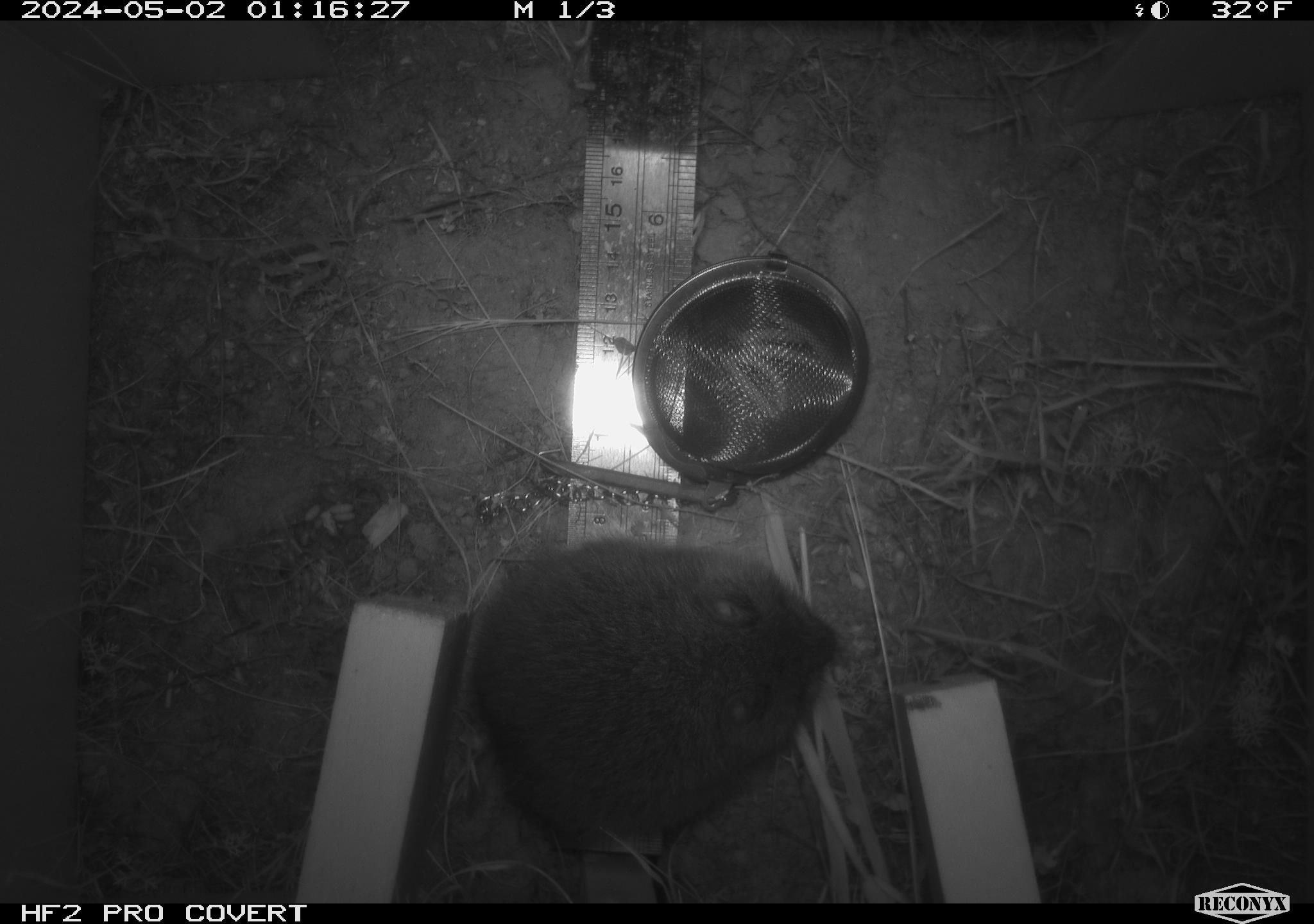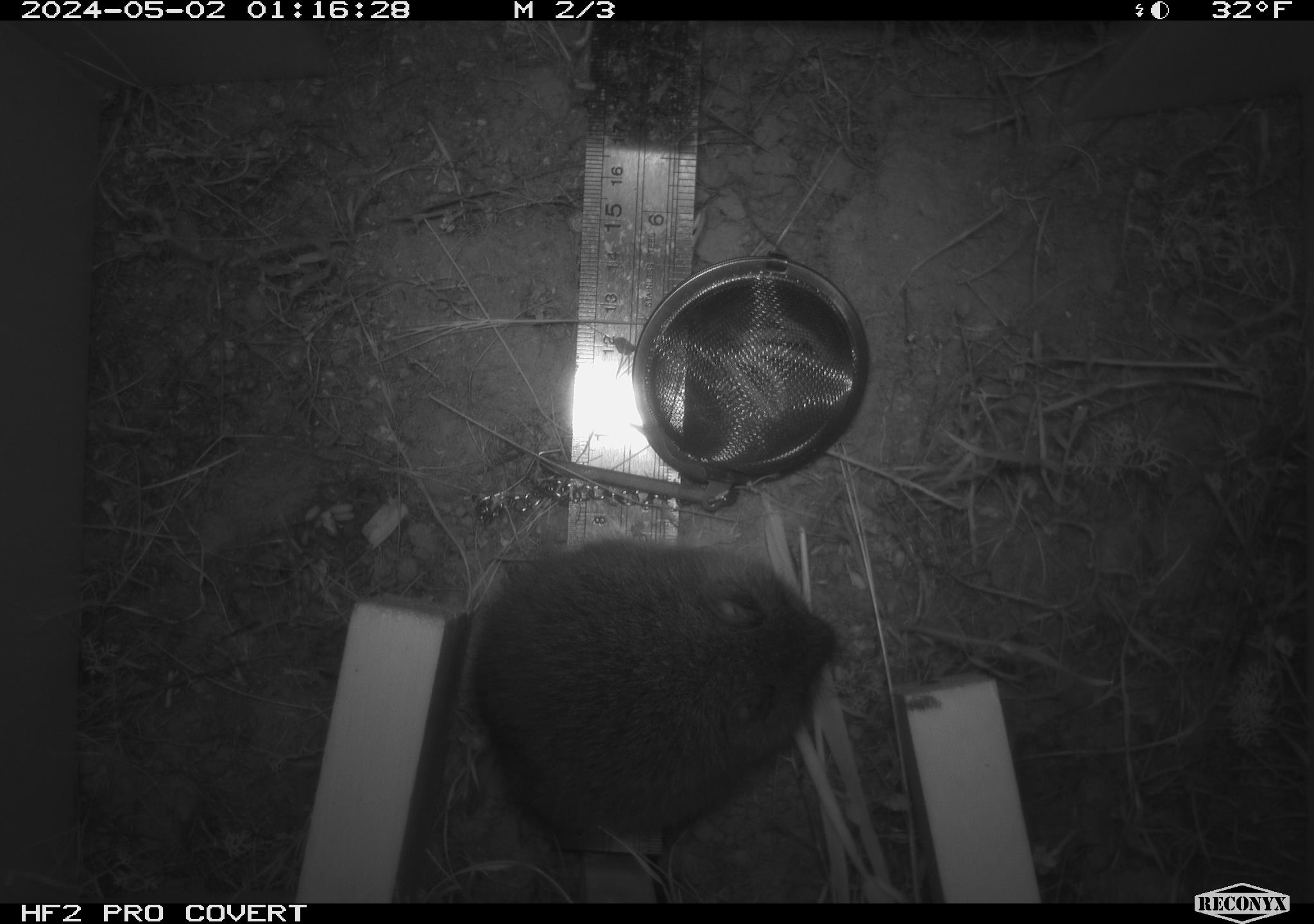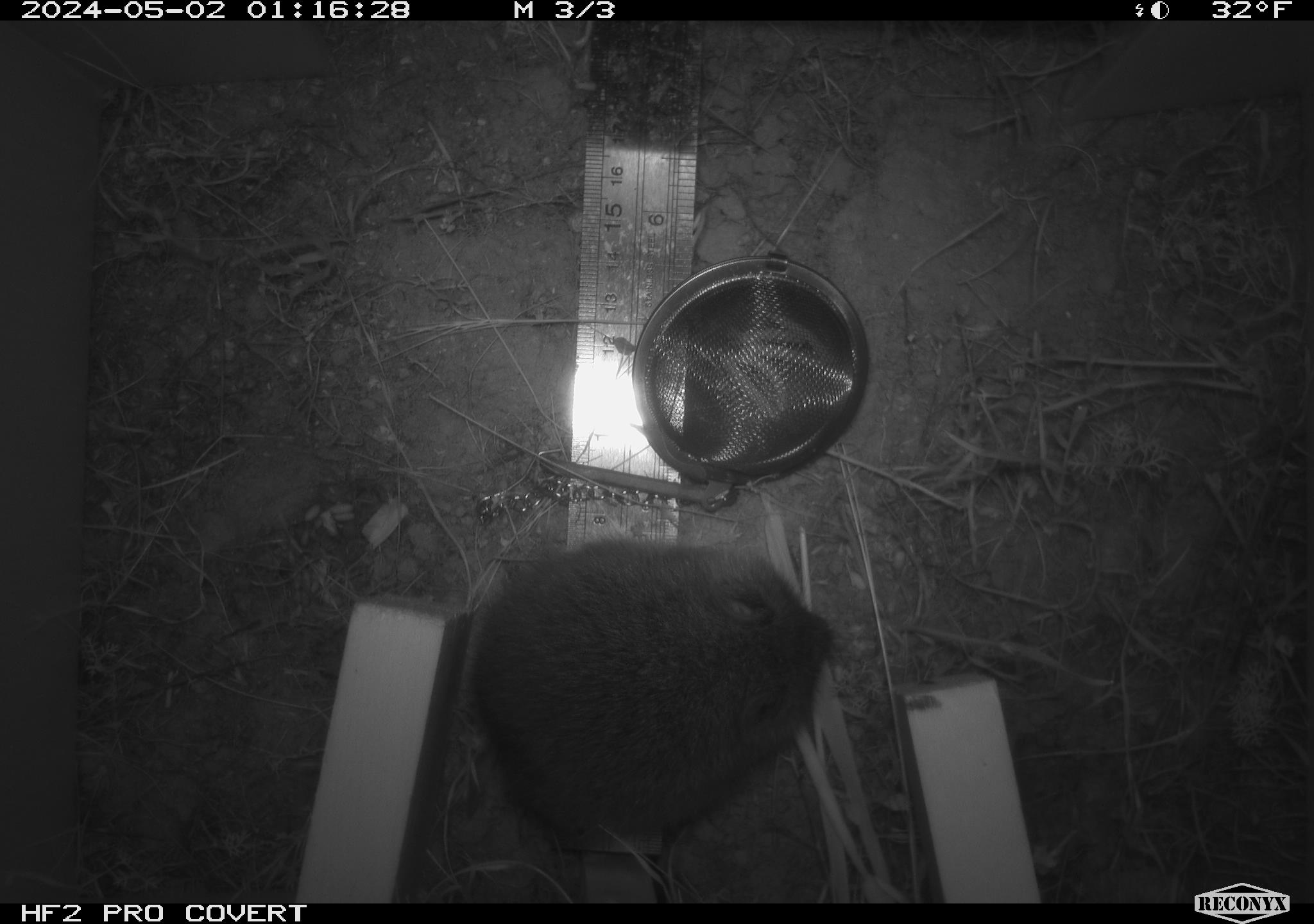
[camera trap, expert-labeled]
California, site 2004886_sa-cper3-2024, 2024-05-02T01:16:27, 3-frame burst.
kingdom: Animalia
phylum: Chordata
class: Mammalia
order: Rodentia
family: Cricetidae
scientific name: Arvicolinae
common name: voles, lemmings, and muskrats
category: arvicolinae subfamily